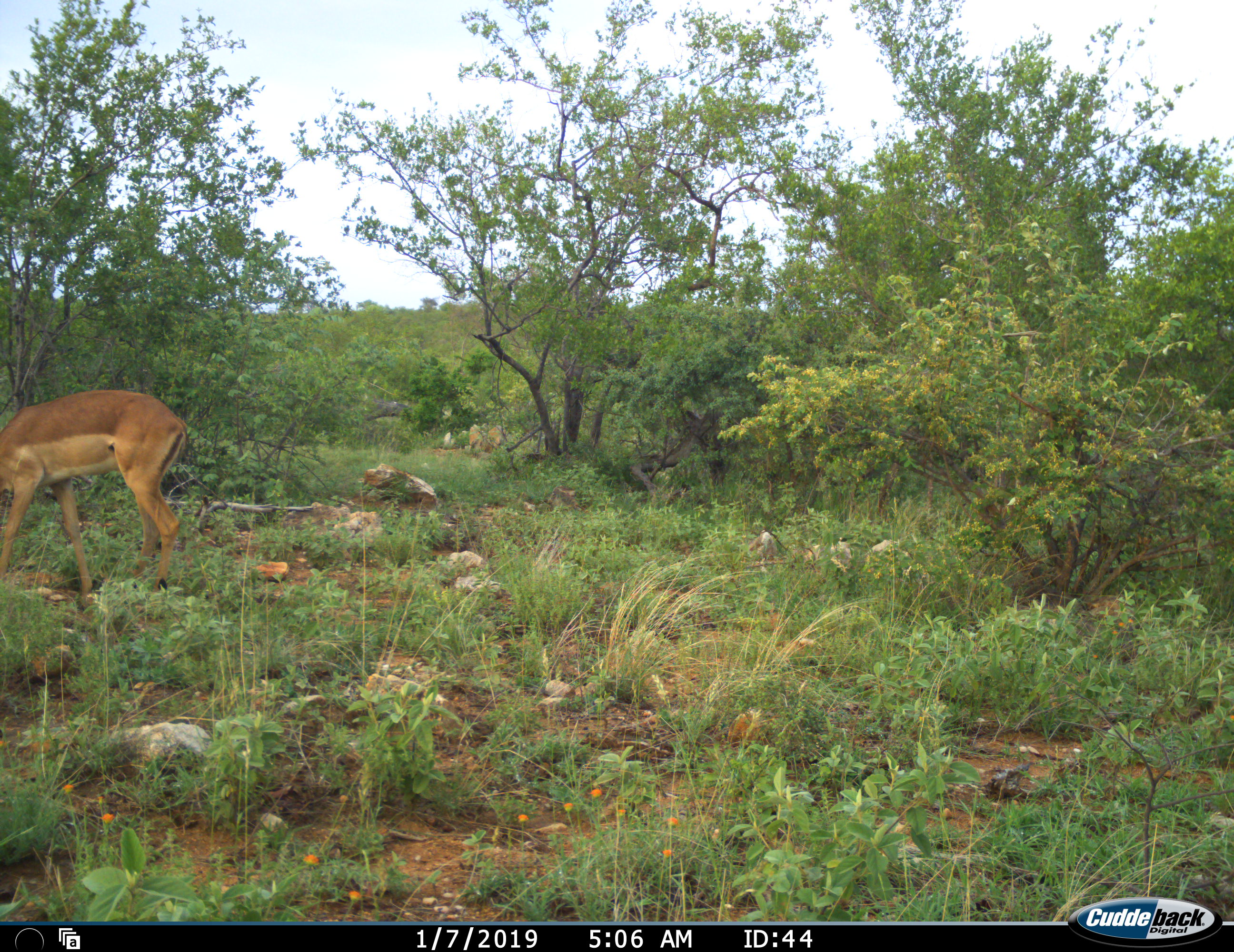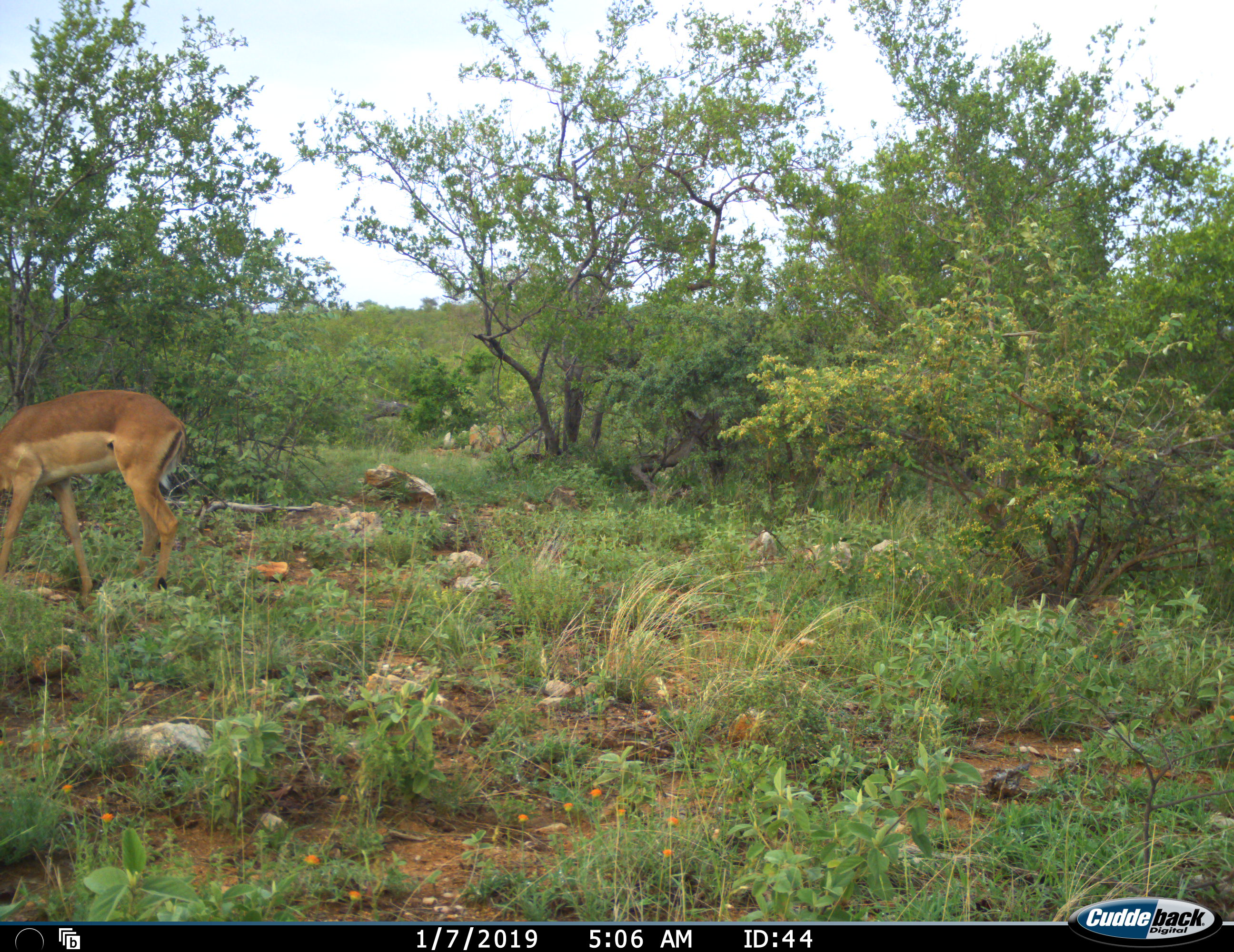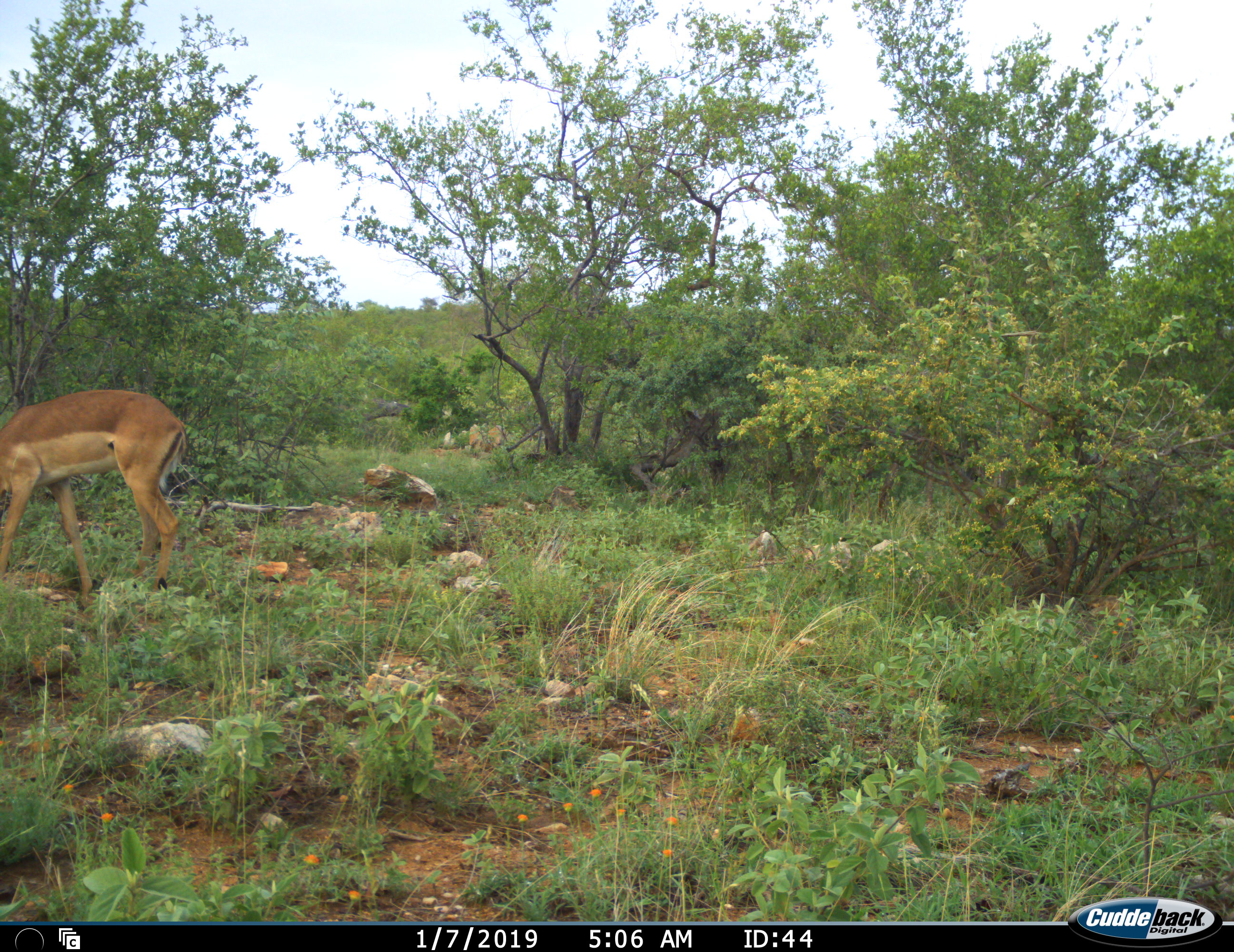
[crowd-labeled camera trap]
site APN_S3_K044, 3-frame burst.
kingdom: Animalia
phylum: Chordata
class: Mammalia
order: Artiodactyla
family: Bovidae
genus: Aepyceros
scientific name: Aepyceros melampus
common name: impala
Impala (Aepyceros melampus), count 1. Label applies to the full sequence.